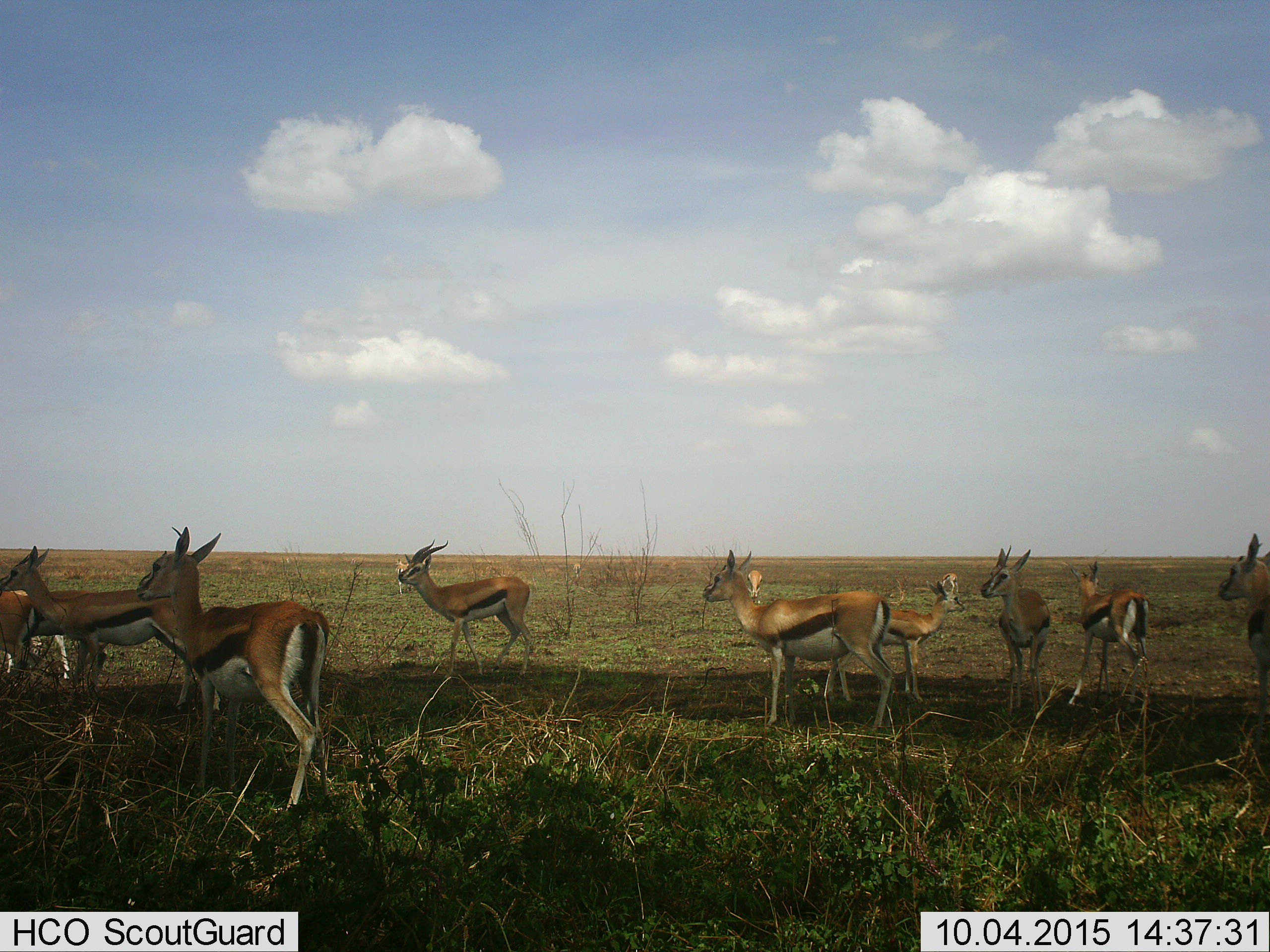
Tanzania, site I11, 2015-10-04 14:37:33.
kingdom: Animalia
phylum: Chordata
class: Mammalia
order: Artiodactyla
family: Bovidae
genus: Eudorcas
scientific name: Eudorcas thomsonii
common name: thomson's gazelle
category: gazellethomsons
Gazellethomsons (thomson's gazelle) (Eudorcas thomsonii), count 11-50. Behavior (volunteer vote fractions): standing 100%, resting 0%, moving 20%, interacting 0%. Young present (vote fraction): 20%. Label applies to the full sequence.